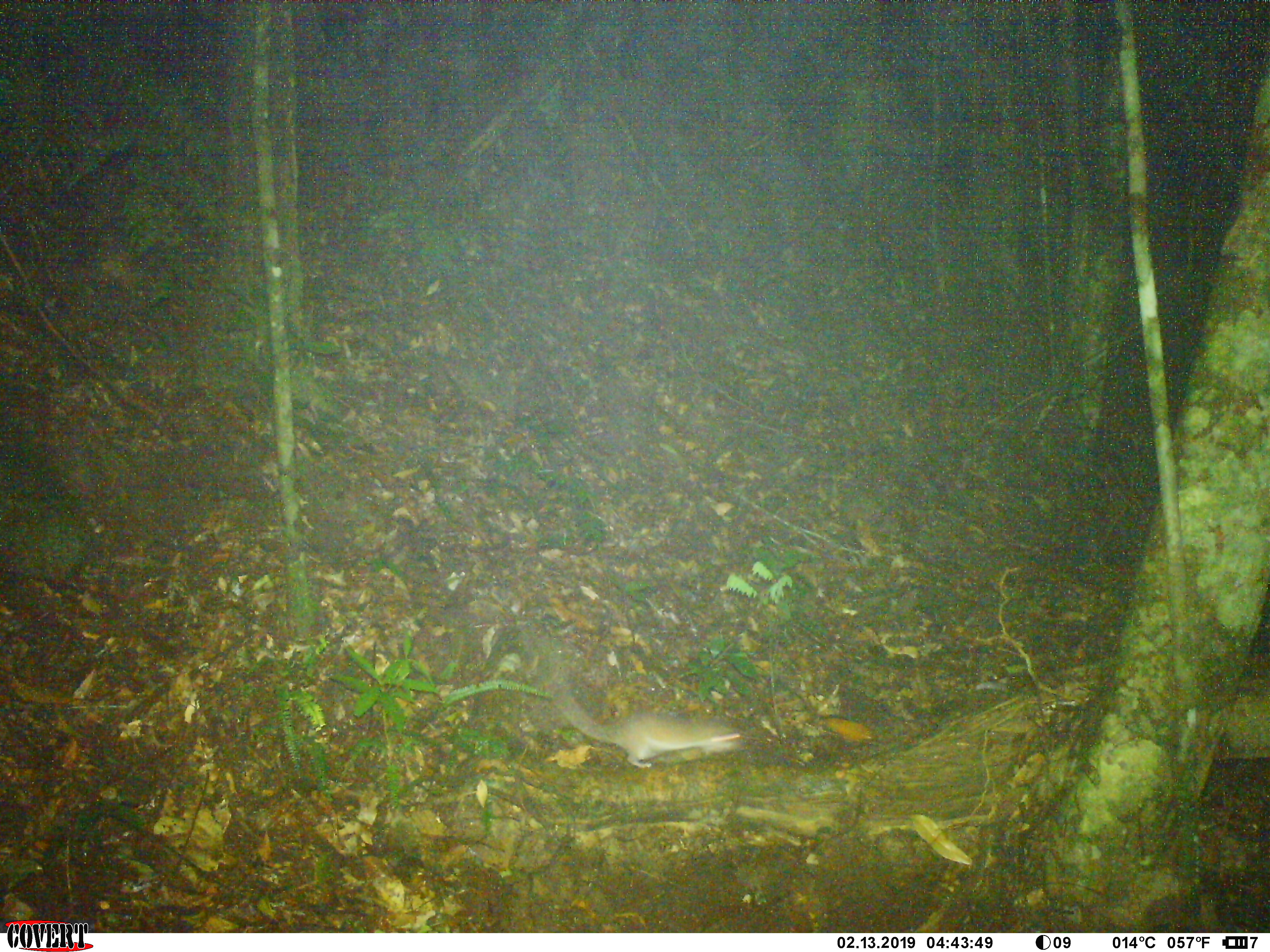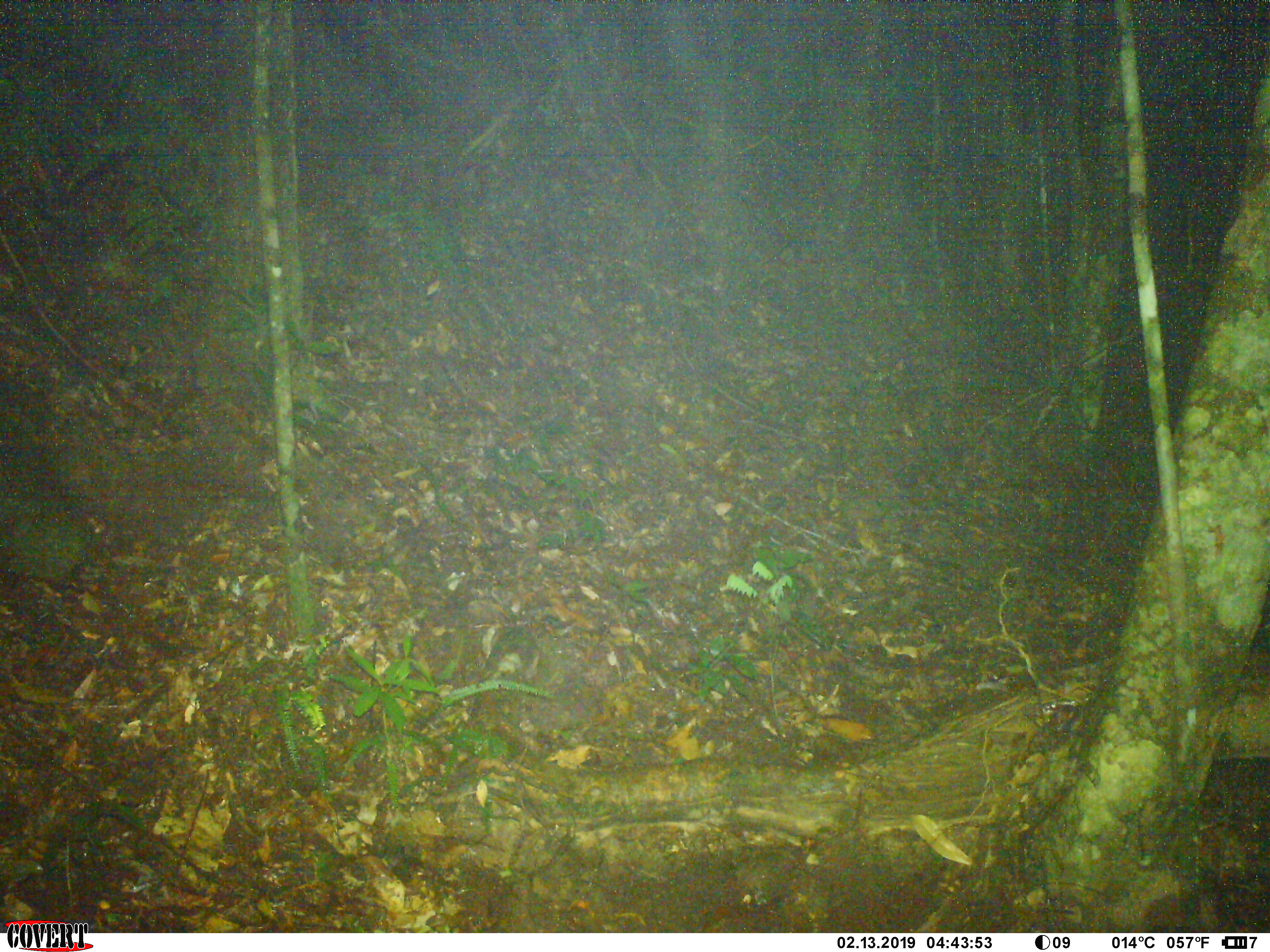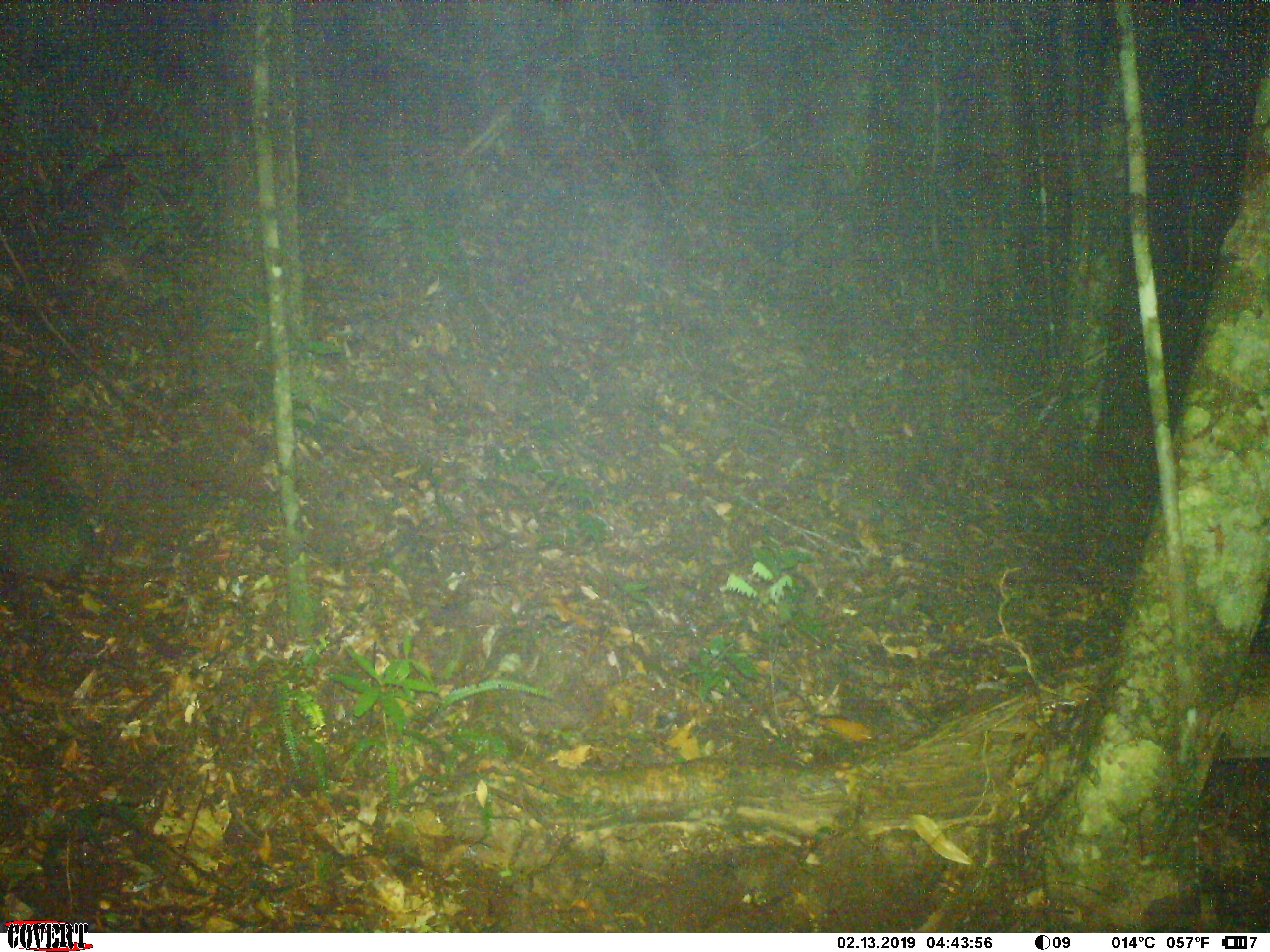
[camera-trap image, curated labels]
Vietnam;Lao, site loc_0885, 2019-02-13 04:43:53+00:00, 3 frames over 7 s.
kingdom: Animalia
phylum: Chordata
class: Mammalia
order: Rodentia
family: Muridae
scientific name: Muridae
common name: old-world mice and rats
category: unidentified murid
Unidentified murid (old-world mice and rats) (Muridae). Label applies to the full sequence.